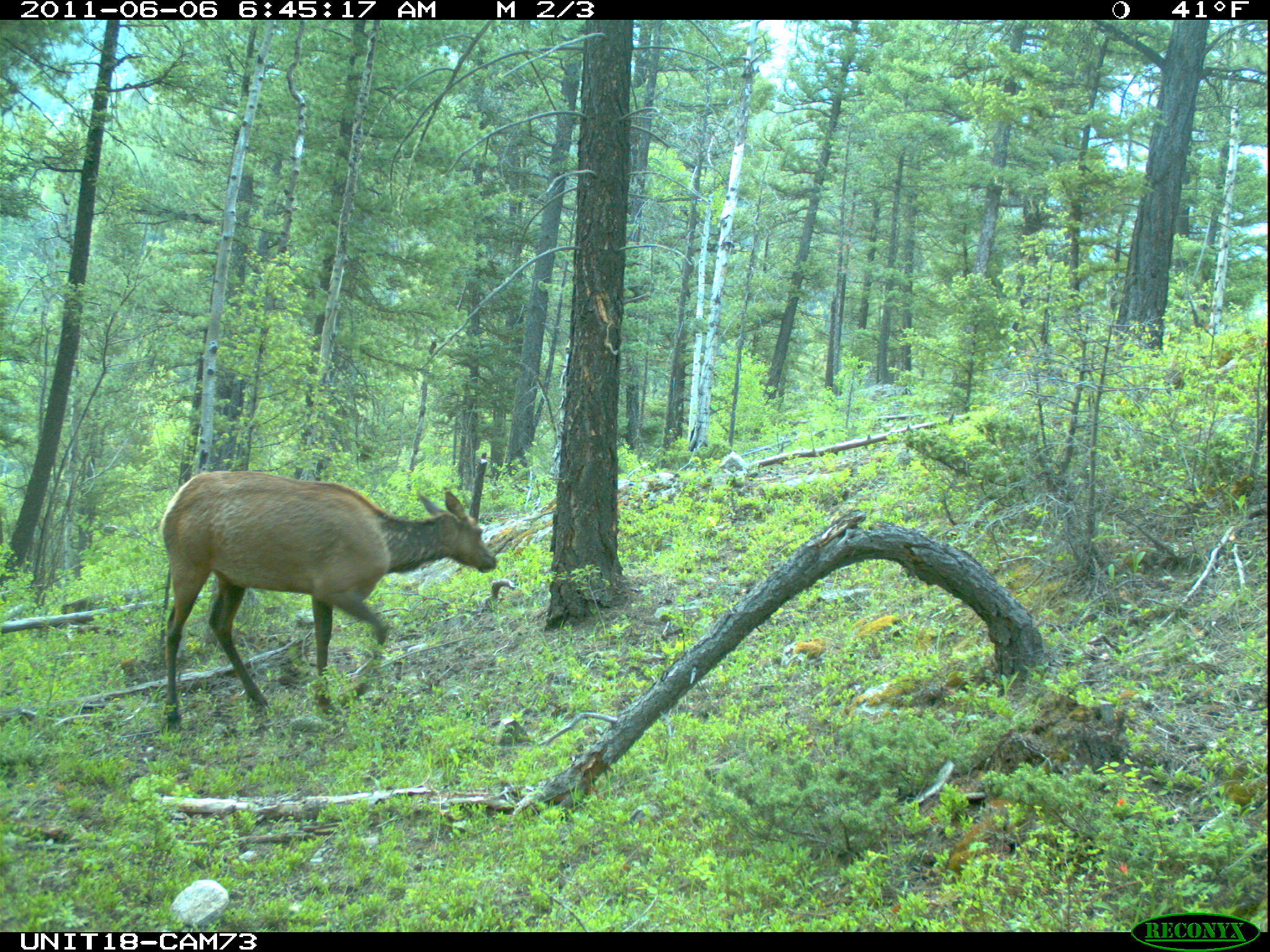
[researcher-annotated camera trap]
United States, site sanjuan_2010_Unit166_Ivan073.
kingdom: Animalia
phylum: Chordata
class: Mammalia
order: Artiodactyla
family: Cervidae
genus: Cervus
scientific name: Cervus elaphus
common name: red deer